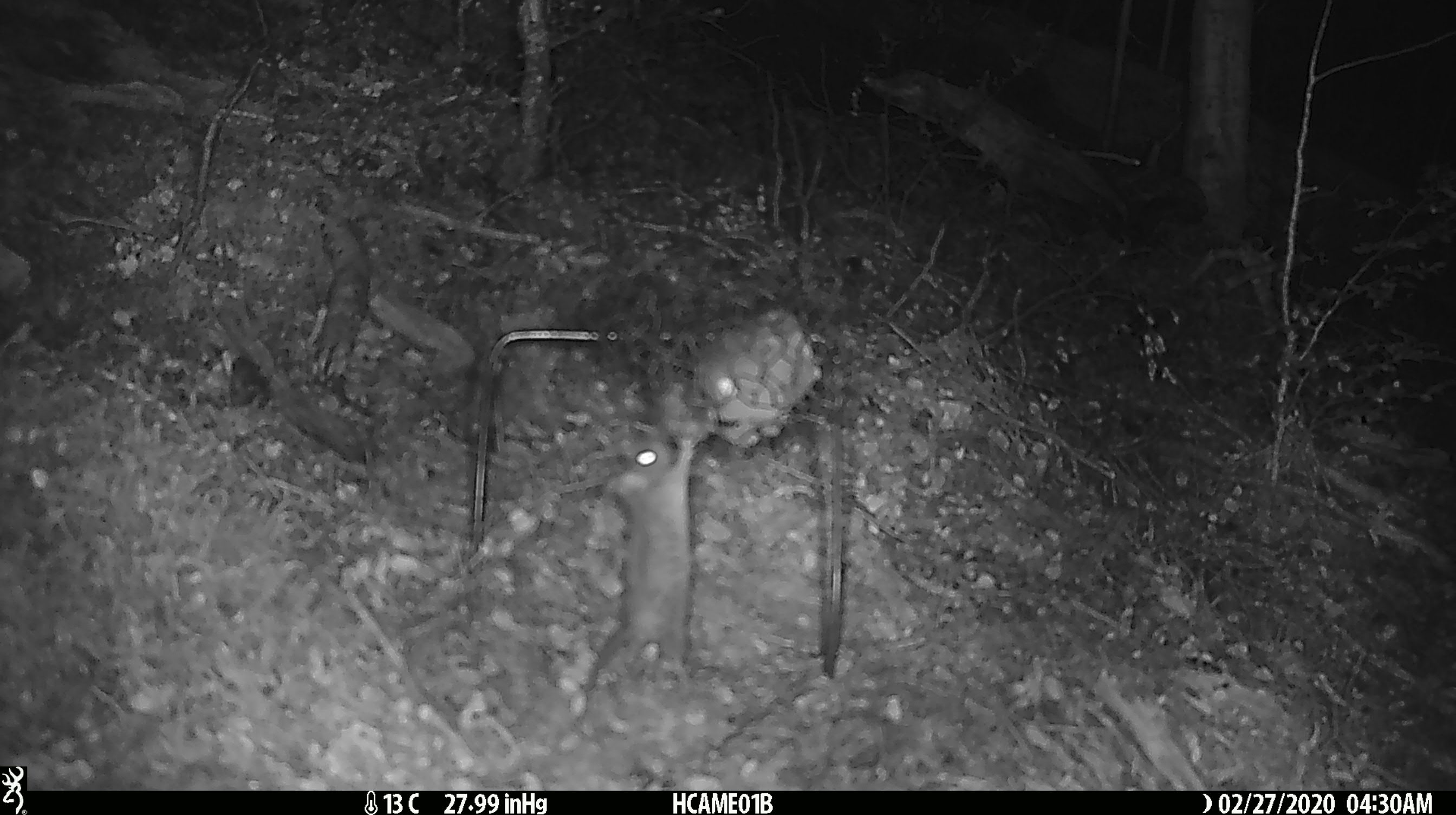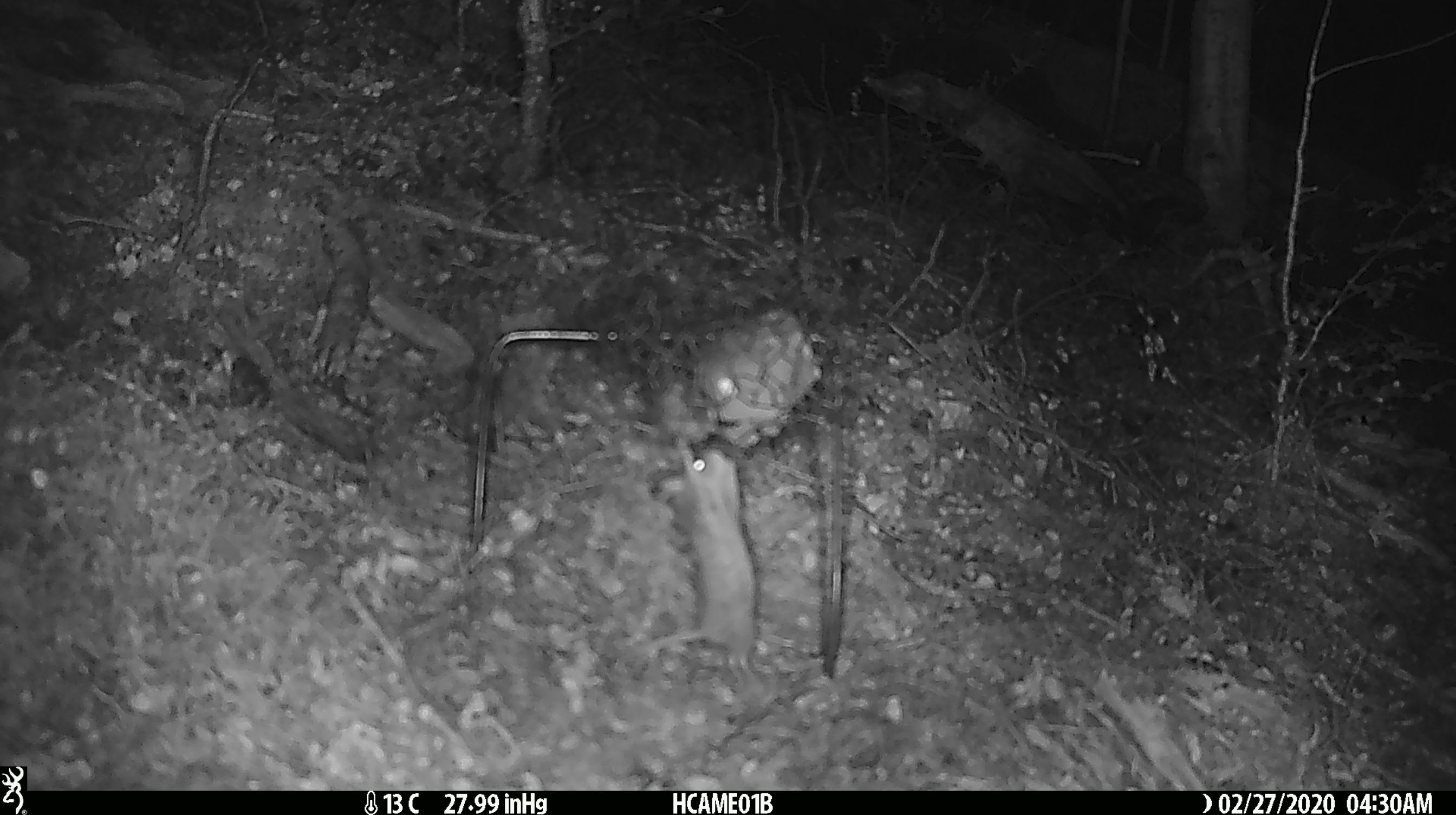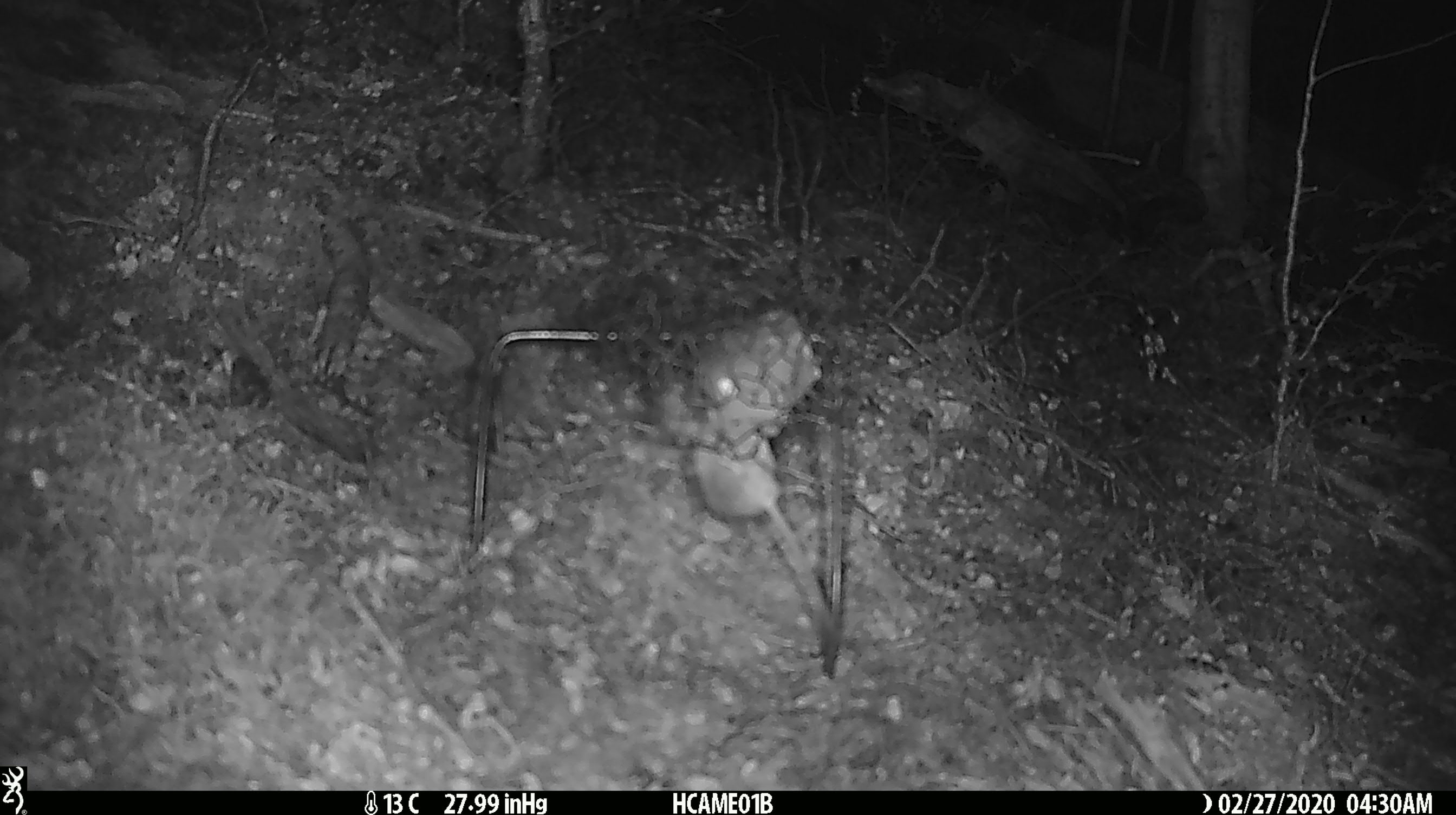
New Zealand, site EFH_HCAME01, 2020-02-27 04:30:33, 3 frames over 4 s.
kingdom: Animalia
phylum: Chordata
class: Mammalia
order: Rodentia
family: Muridae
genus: Mus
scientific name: Mus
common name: mouse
Mouse (Mus).